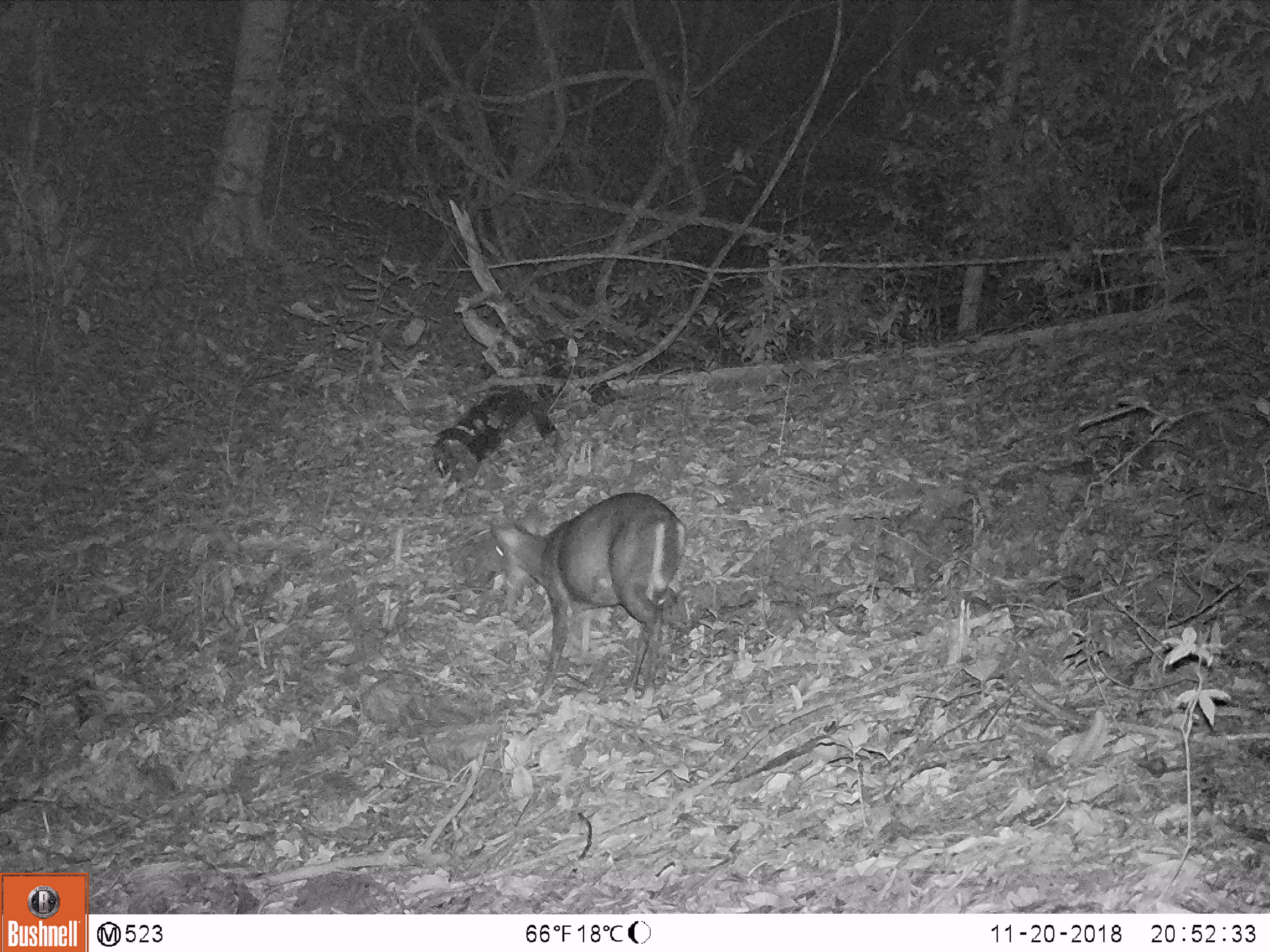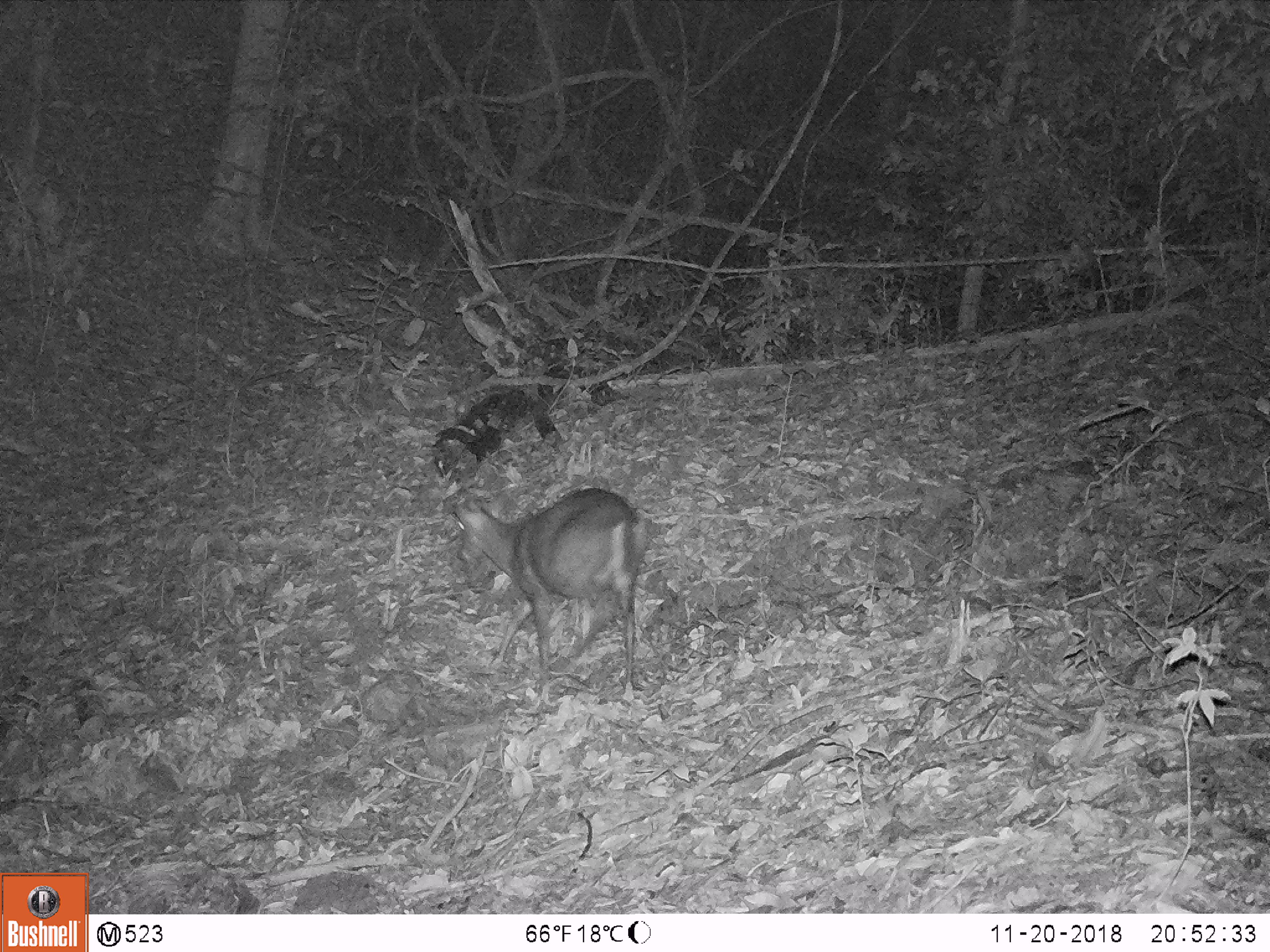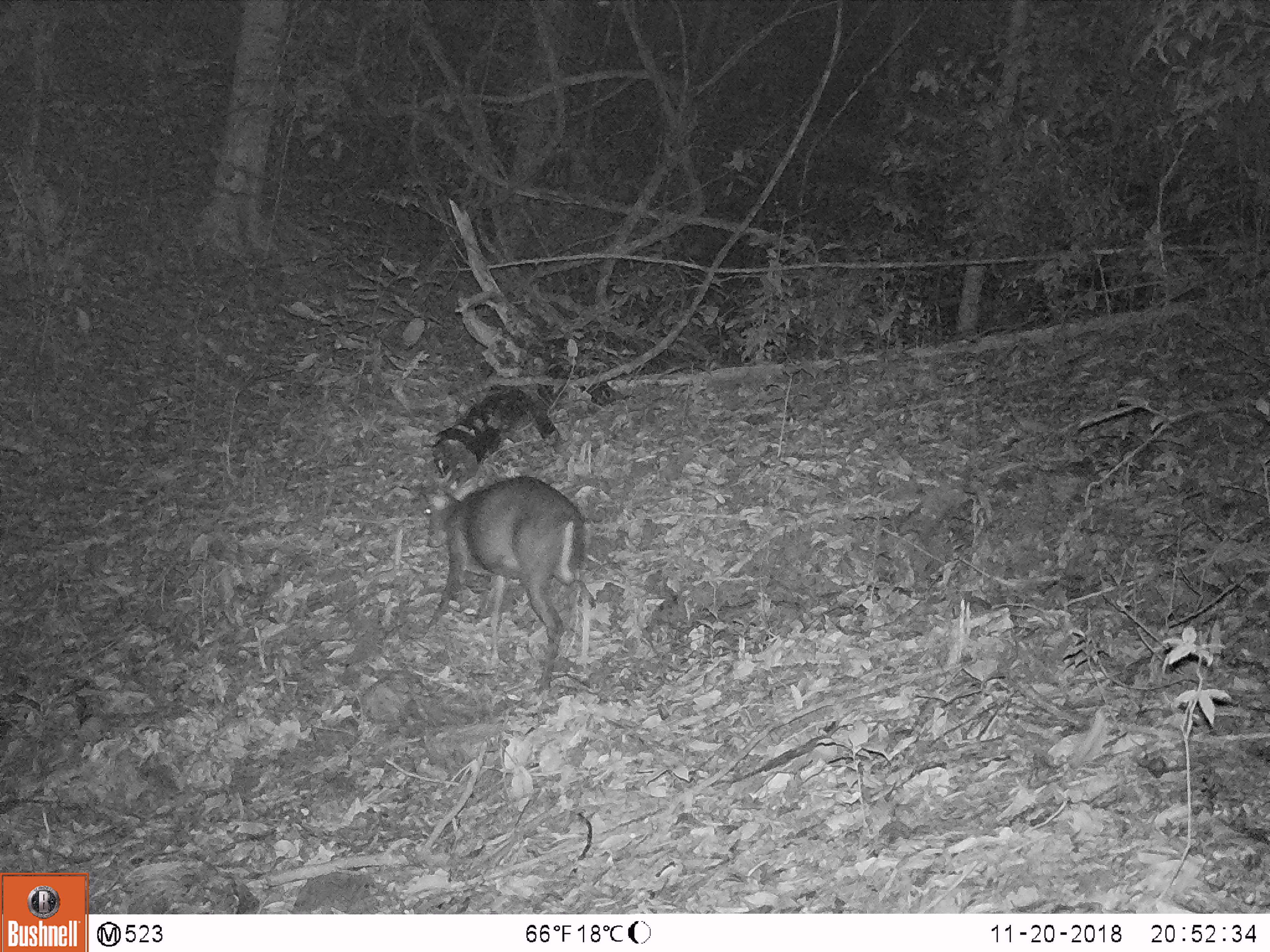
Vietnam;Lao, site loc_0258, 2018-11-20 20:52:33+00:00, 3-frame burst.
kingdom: Animalia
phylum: Chordata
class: Mammalia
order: Artiodactyla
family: Cervidae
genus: Muntiacus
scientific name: Muntiacus rooseveltorum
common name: roosevelt's muntjac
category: roosevelts muntjac group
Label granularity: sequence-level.